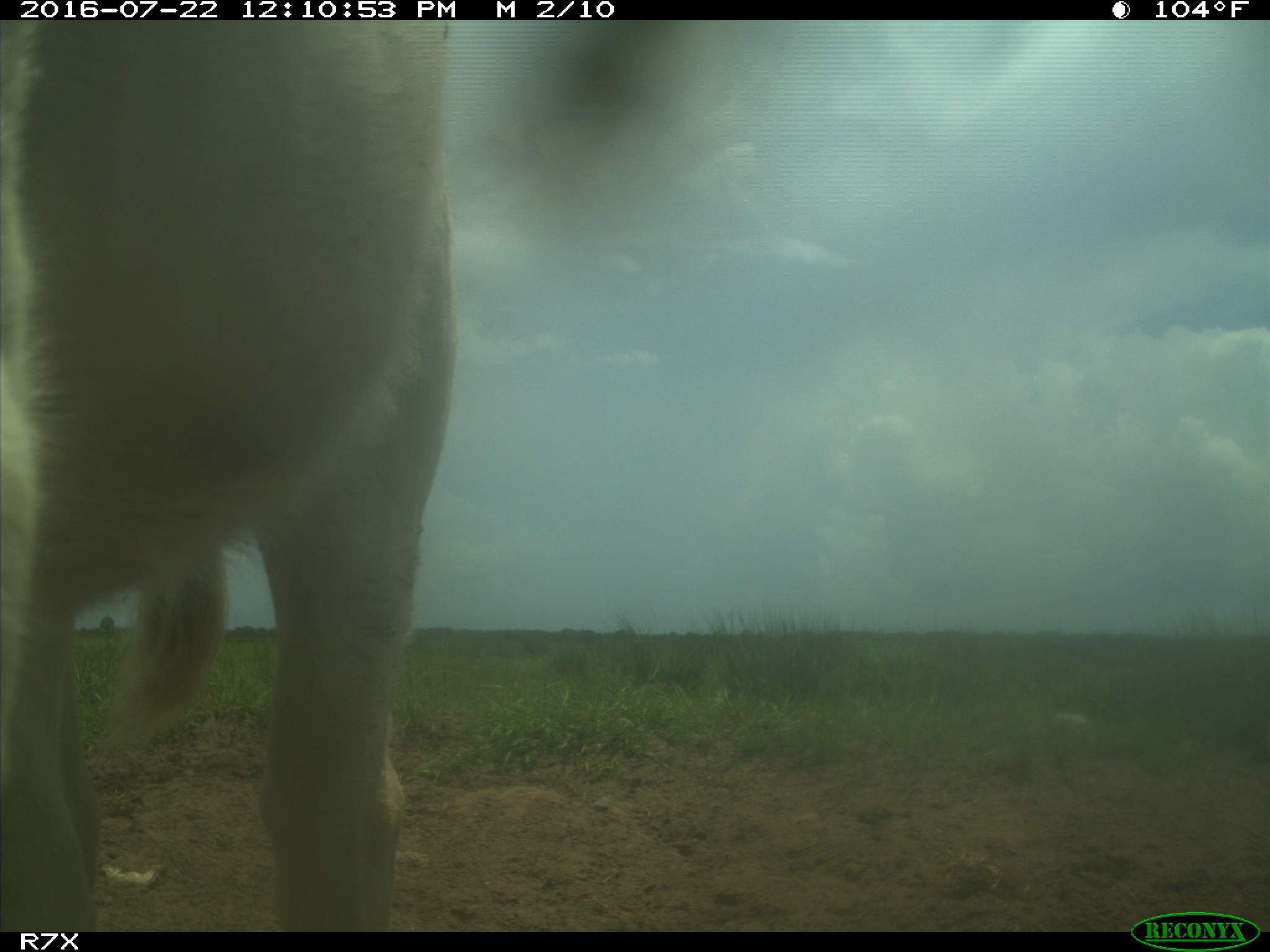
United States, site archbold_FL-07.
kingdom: Animalia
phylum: Chordata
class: Mammalia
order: Artiodactyla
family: Bovidae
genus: Bos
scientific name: Bos taurus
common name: domestic cow